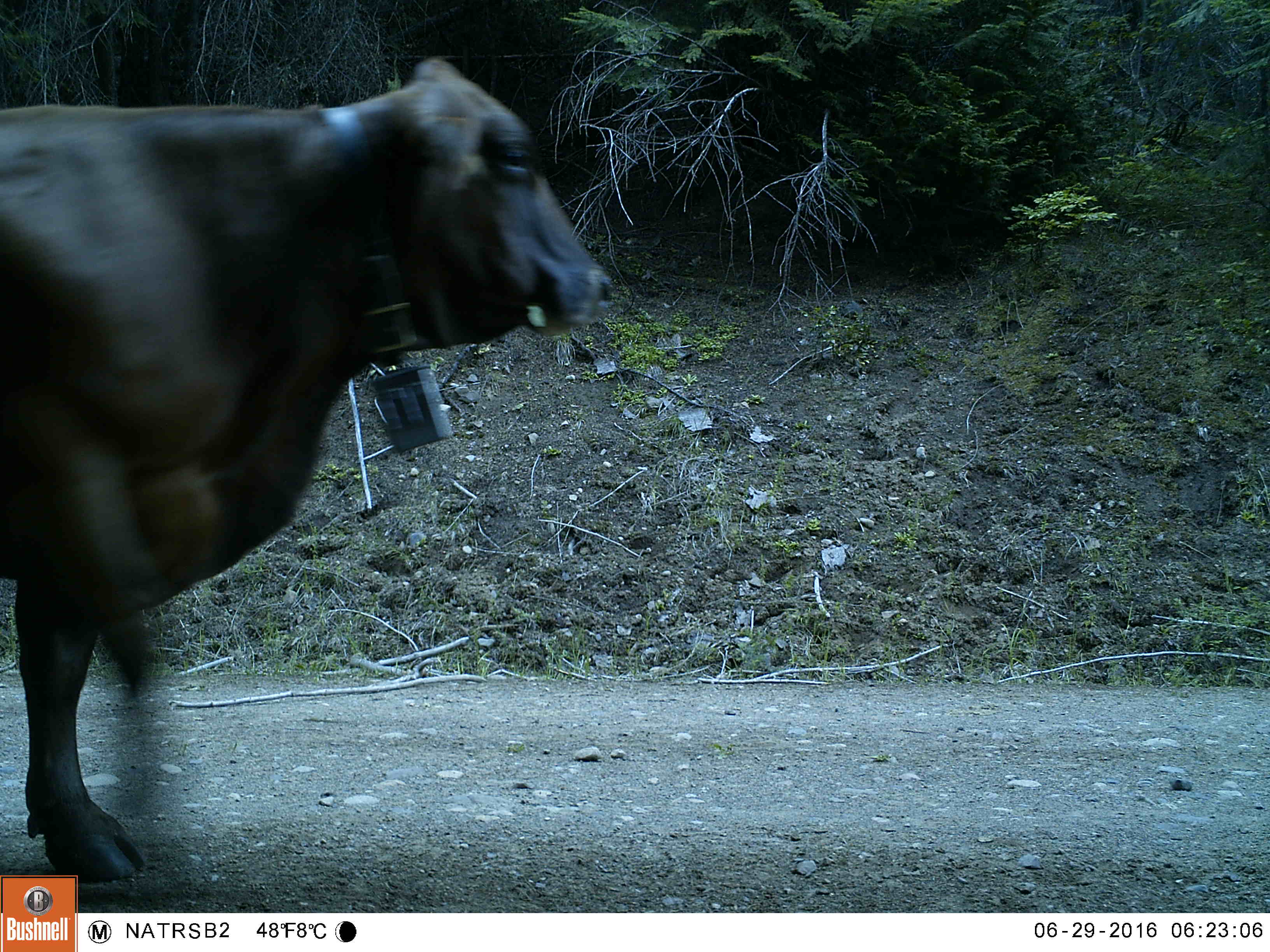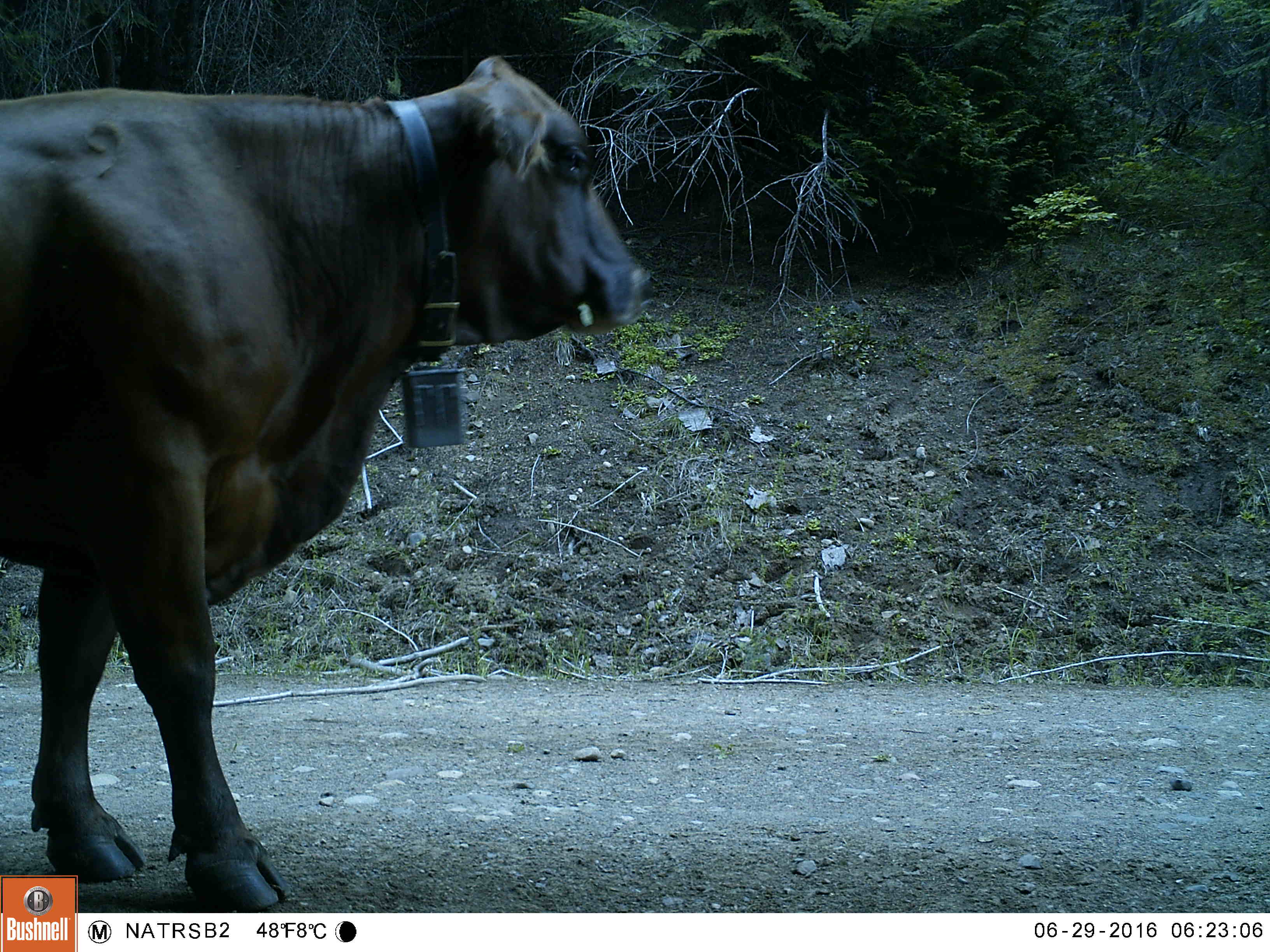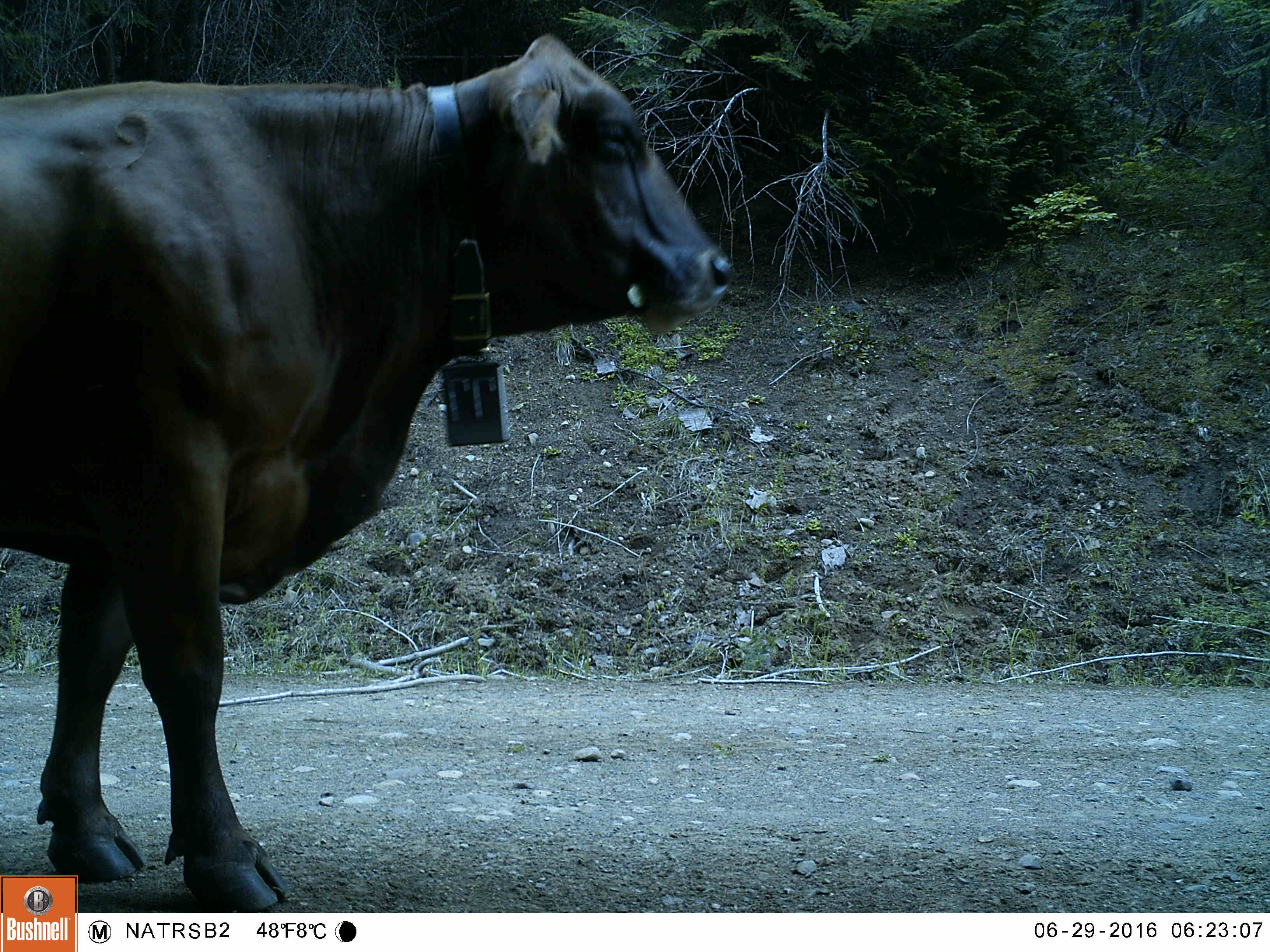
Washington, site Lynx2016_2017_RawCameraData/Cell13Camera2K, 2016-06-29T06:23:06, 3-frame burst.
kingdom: Animalia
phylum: Chordata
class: Mammalia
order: Artiodactyla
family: Bovidae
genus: Bos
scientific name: Bos taurus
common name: domestic cattle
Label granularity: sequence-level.